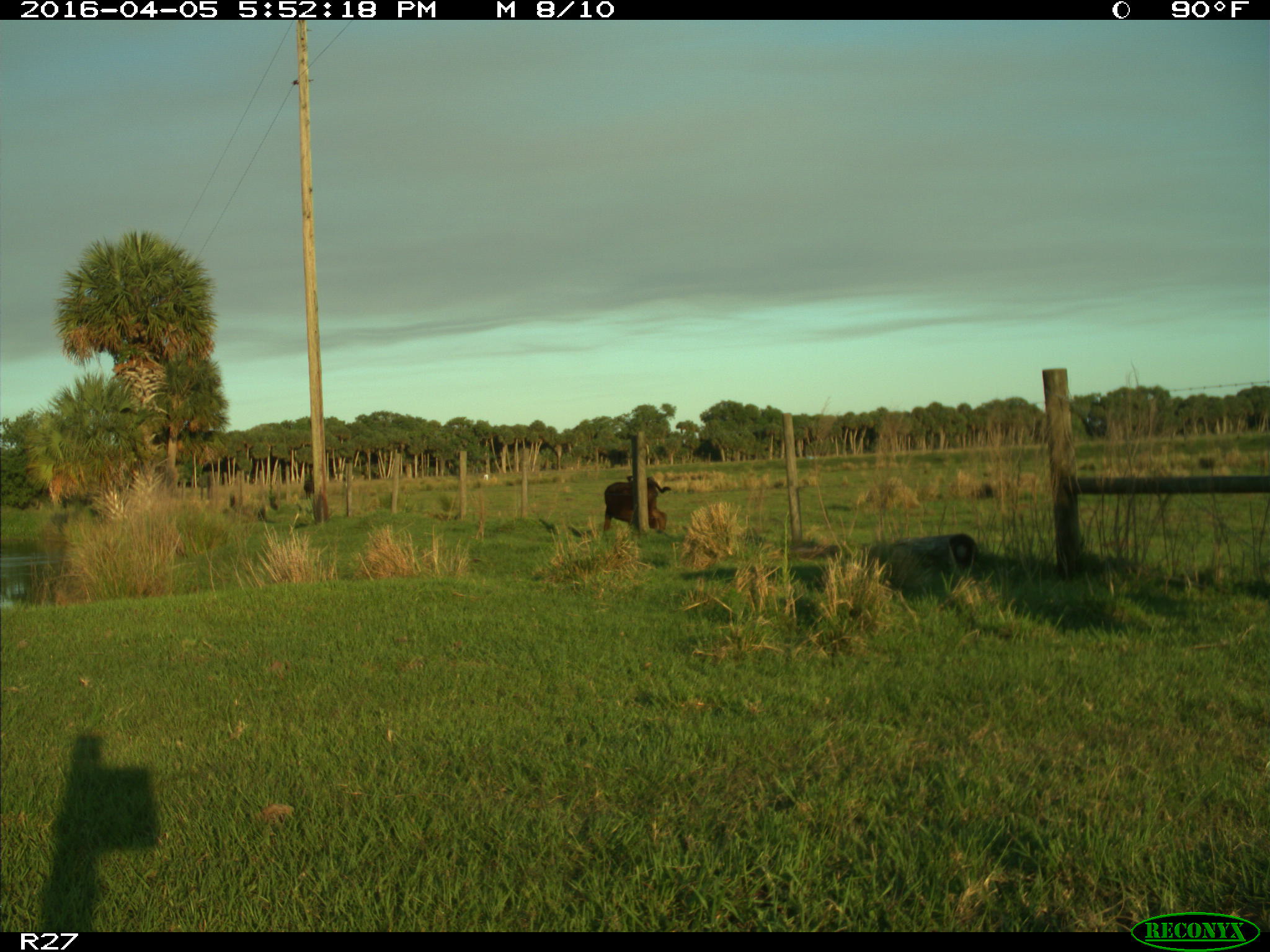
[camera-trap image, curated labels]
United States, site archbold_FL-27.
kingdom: Animalia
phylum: Chordata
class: Mammalia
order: Artiodactyla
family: Bovidae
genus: Bos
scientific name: Bos taurus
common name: domestic cow